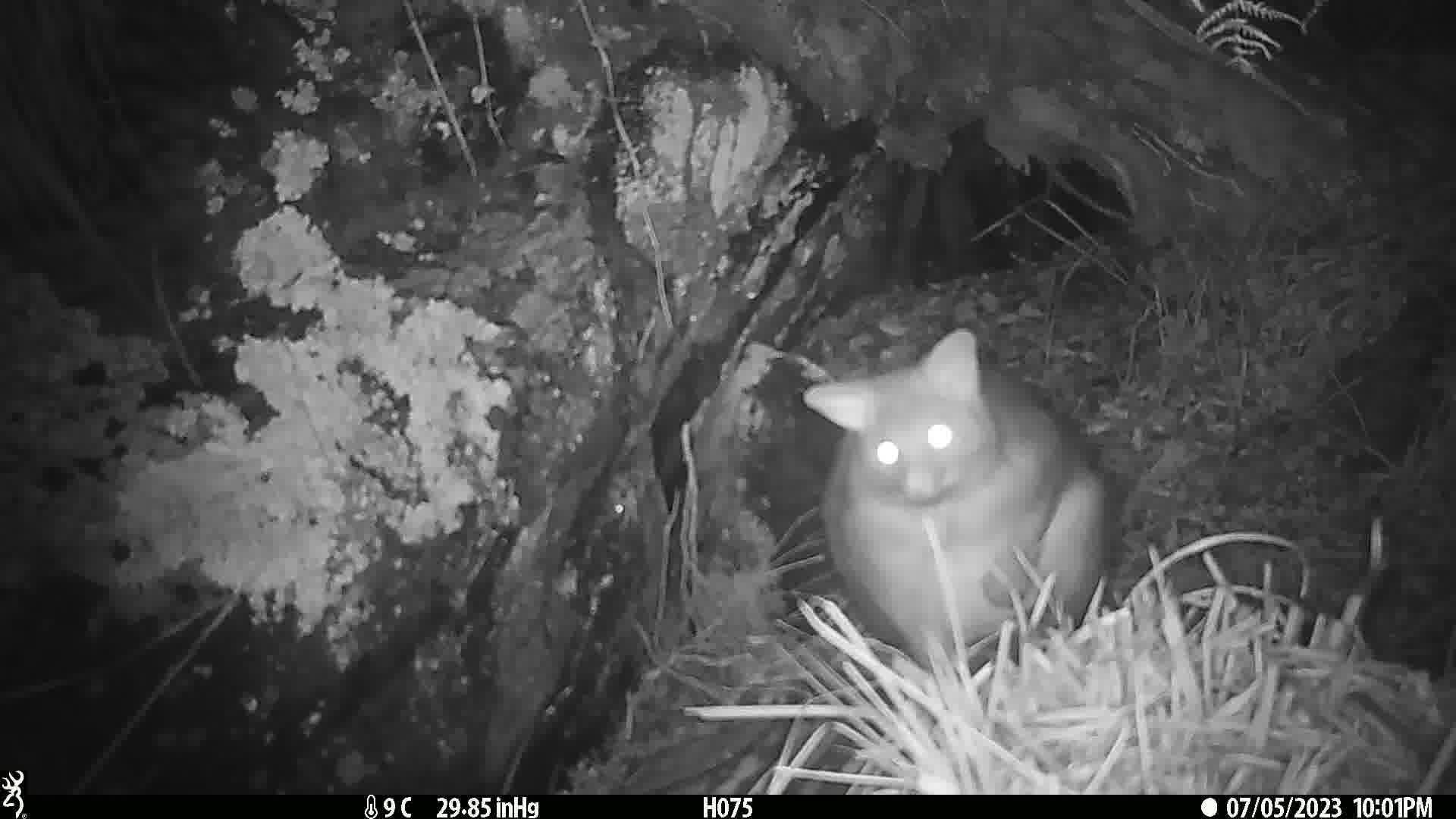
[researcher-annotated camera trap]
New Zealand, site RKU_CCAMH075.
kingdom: Animalia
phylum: Chordata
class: Mammalia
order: Diprotodontia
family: Phalangeridae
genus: Trichosurus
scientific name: Trichosurus vulpecula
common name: common brushtail possum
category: possum